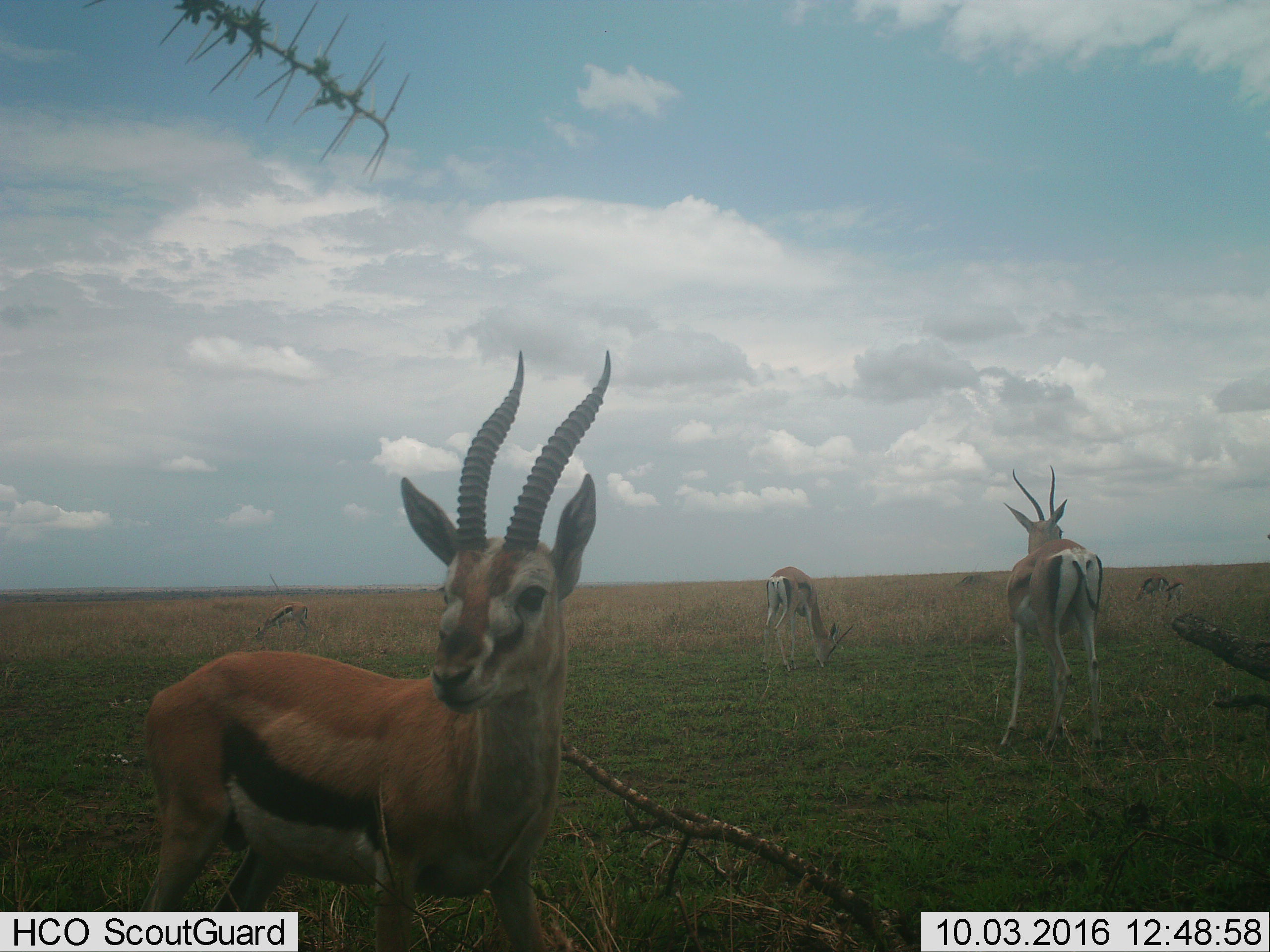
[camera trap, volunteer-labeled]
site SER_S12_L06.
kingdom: Animalia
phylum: Chordata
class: Mammalia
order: Artiodactyla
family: Bovidae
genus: Eudorcas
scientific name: Eudorcas thomsonii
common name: thomson's gazelle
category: gazellethomsons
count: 4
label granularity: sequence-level